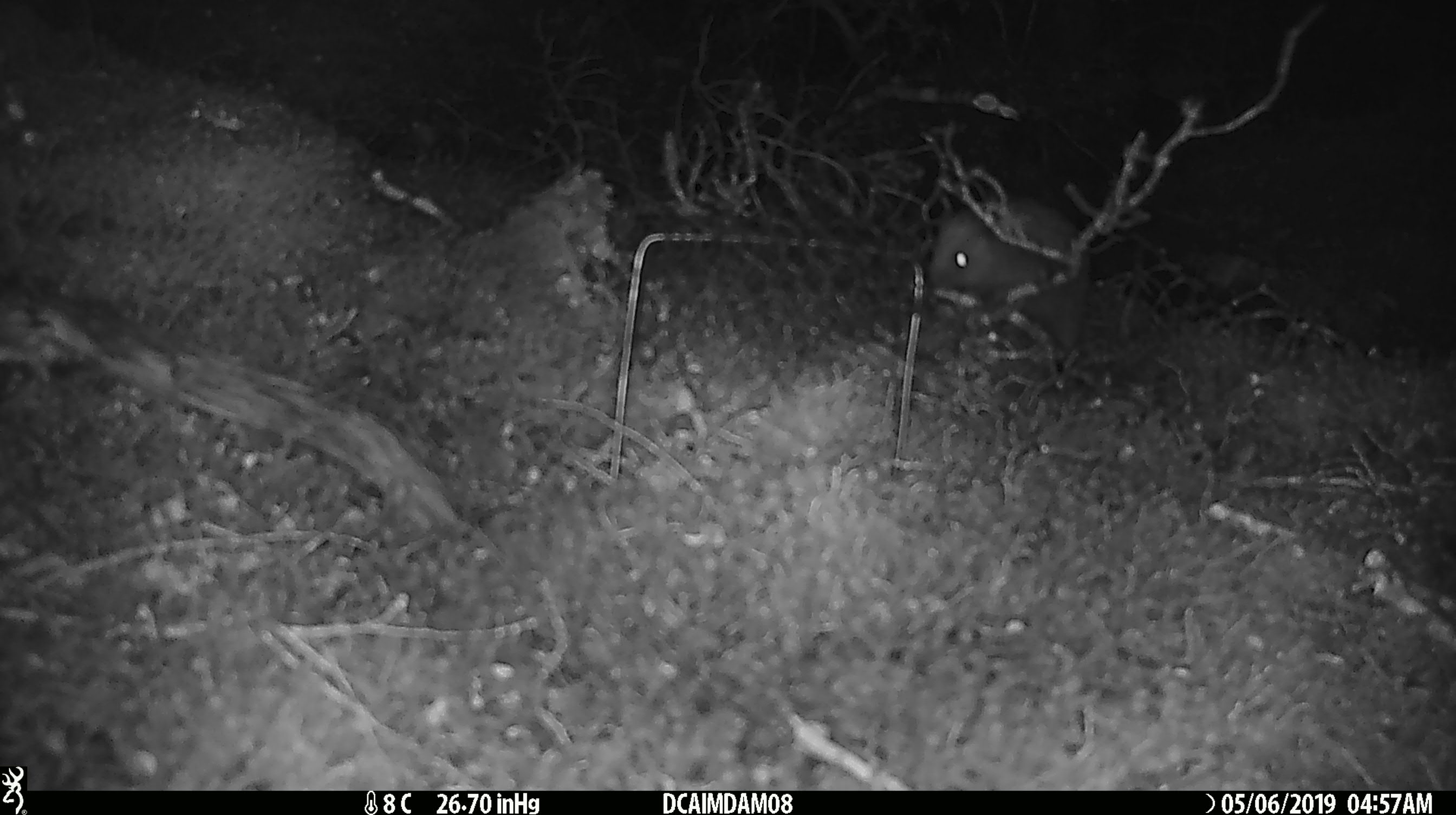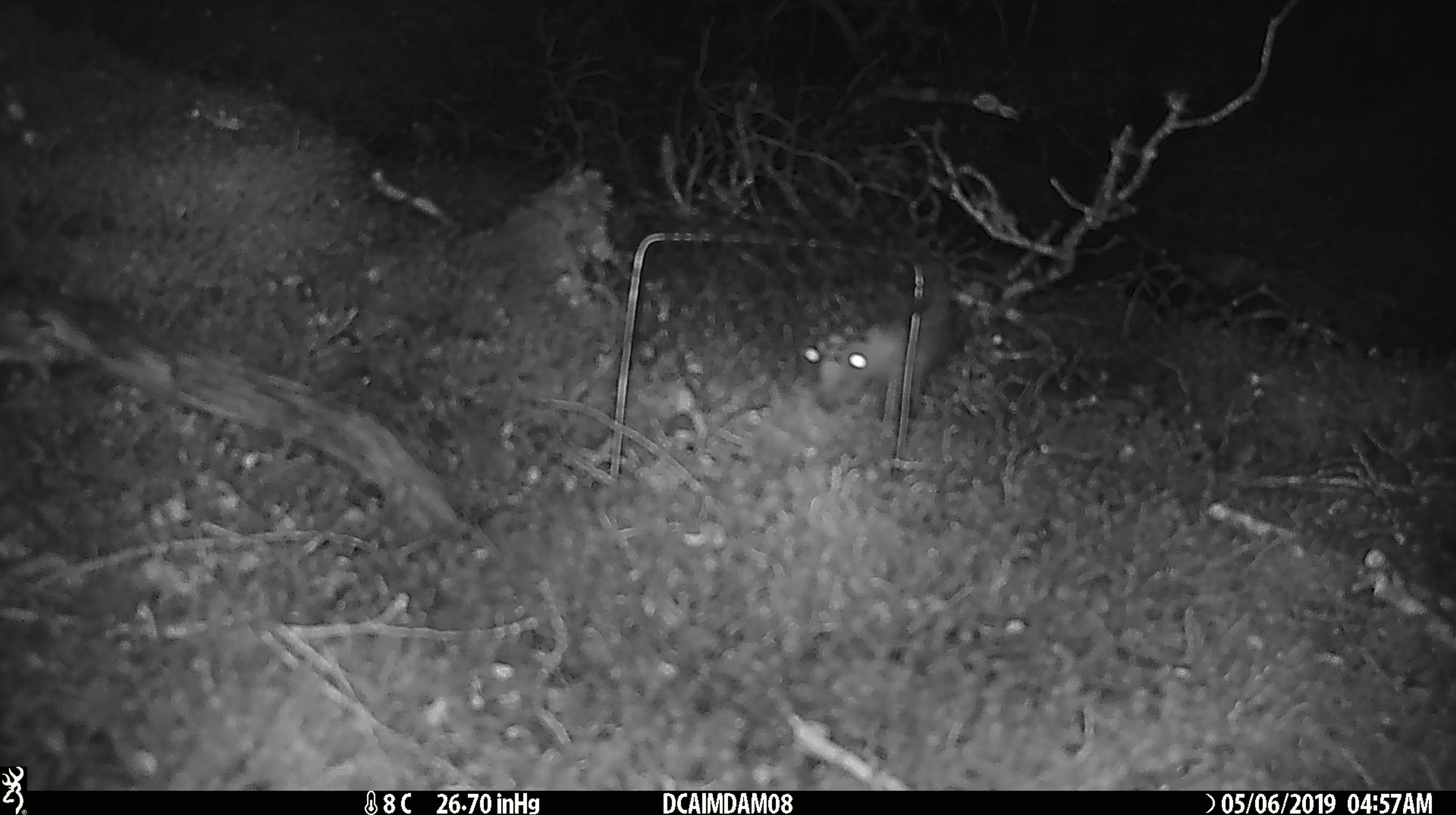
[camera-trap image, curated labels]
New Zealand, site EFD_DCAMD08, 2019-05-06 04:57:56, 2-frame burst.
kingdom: Animalia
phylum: Chordata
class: Mammalia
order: Eulipotyphla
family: Erinaceidae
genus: Erinaceus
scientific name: Erinaceus europaeus europaeus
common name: european hedgehog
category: hedgehog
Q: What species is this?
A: Hedgehog (european hedgehog) (Erinaceus europaeus europaeus).